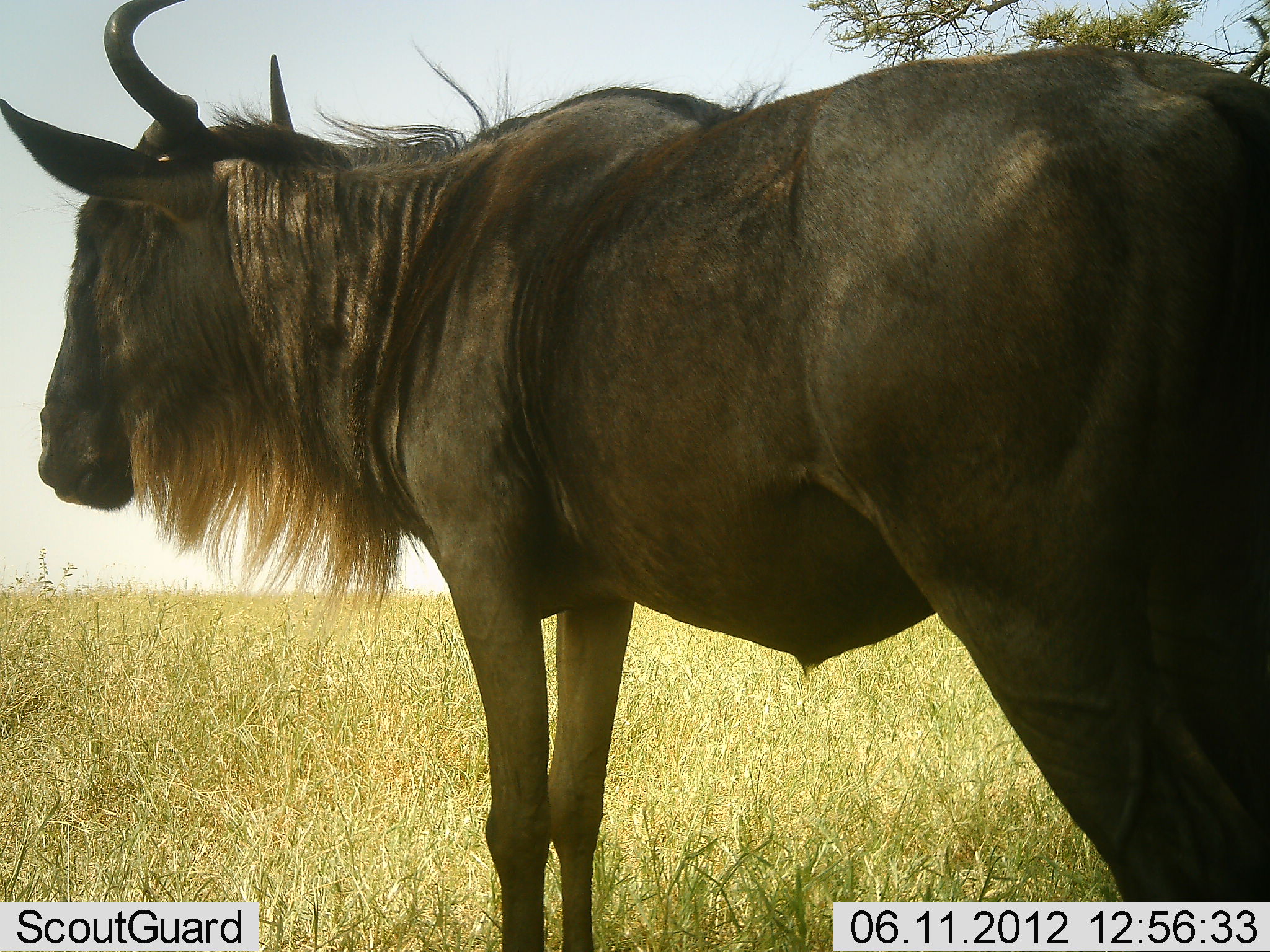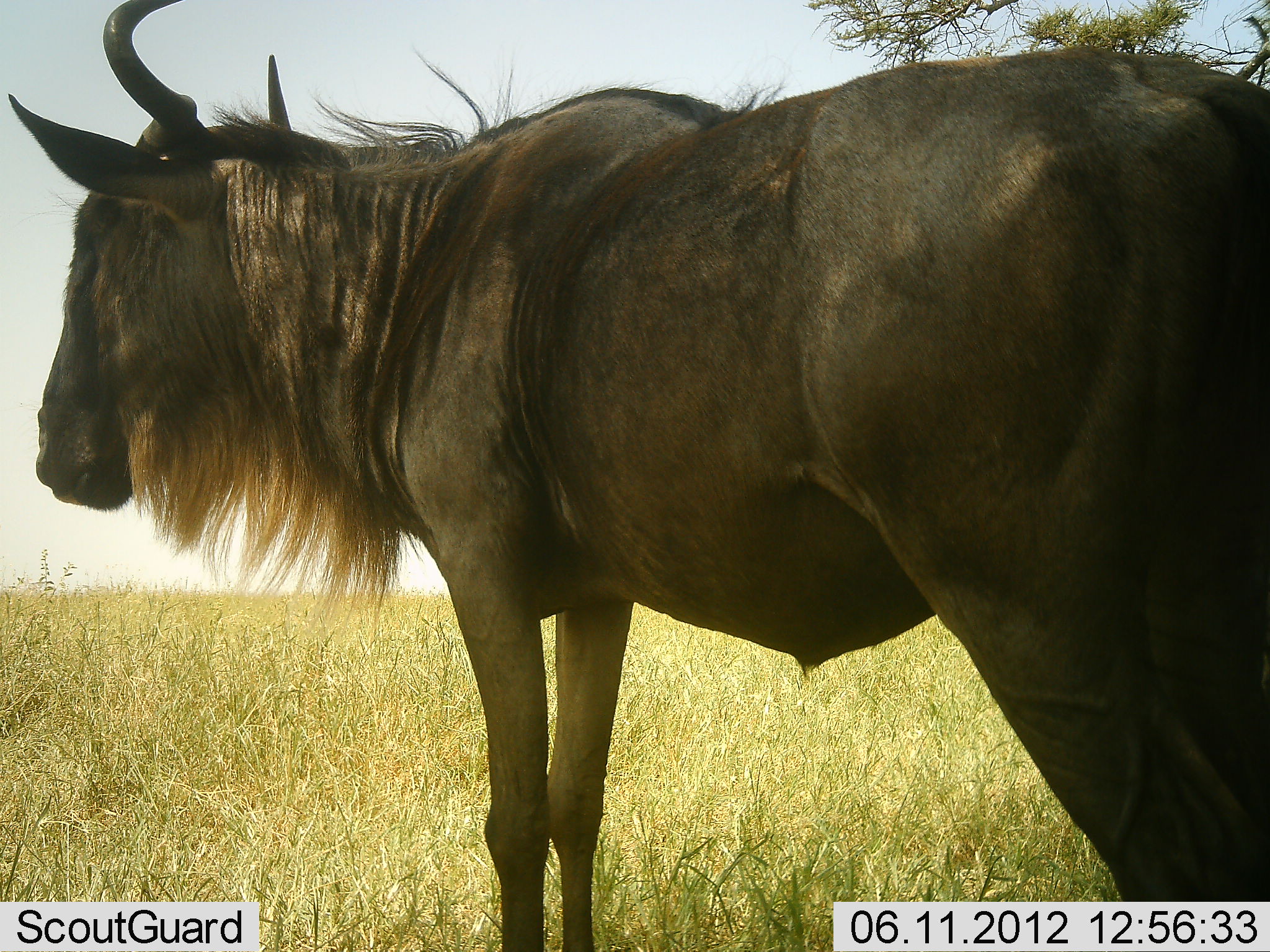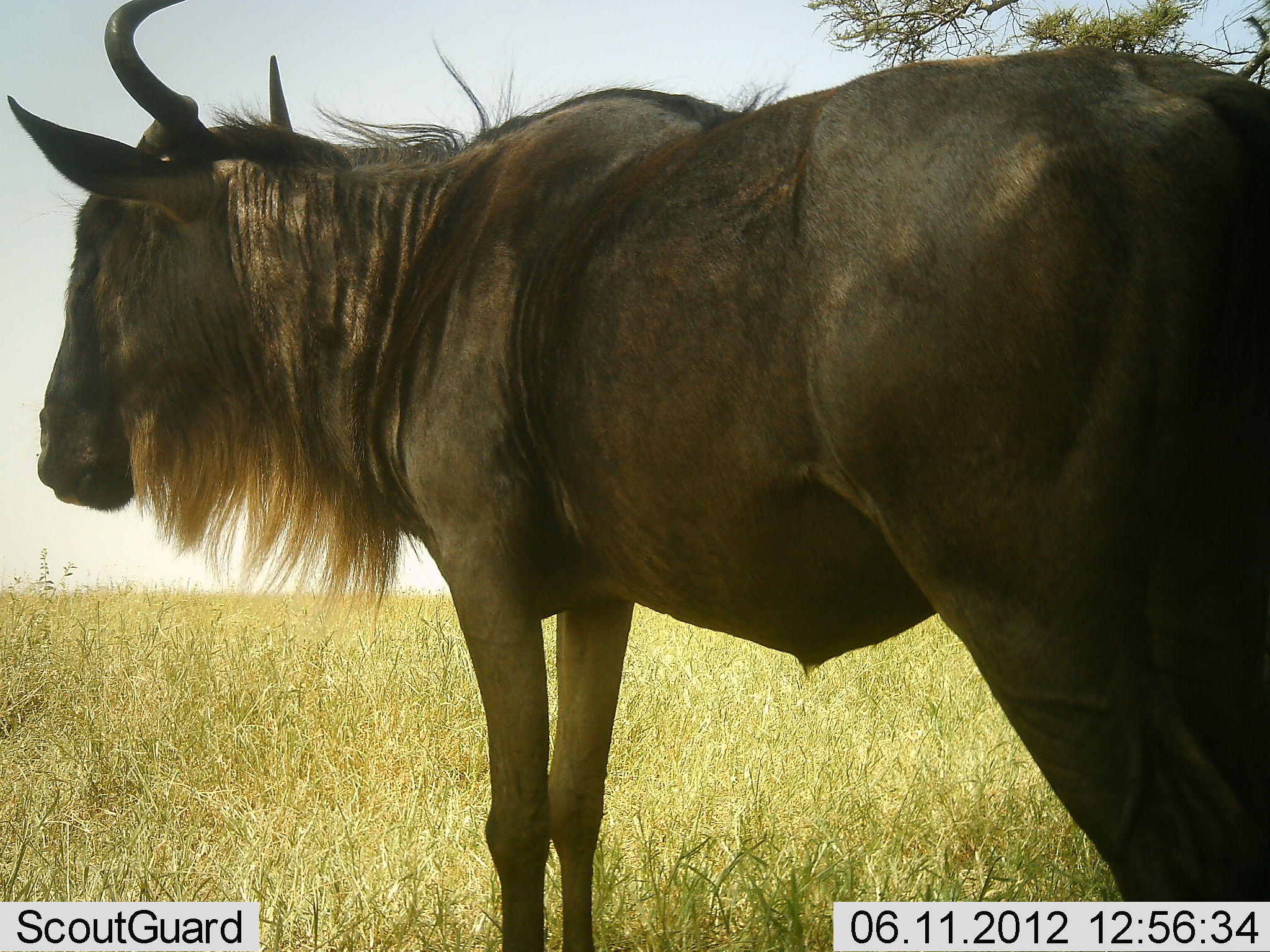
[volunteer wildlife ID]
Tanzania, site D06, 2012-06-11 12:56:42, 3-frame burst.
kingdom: Animalia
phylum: Chordata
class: Mammalia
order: Artiodactyla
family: Bovidae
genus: Connochaetes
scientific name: Connochaetes taurinus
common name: blue wildebeest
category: wildebeest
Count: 1.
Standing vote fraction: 100%.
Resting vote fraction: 0%.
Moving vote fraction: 0%.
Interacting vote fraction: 0%.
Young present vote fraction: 0%.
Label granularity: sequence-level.